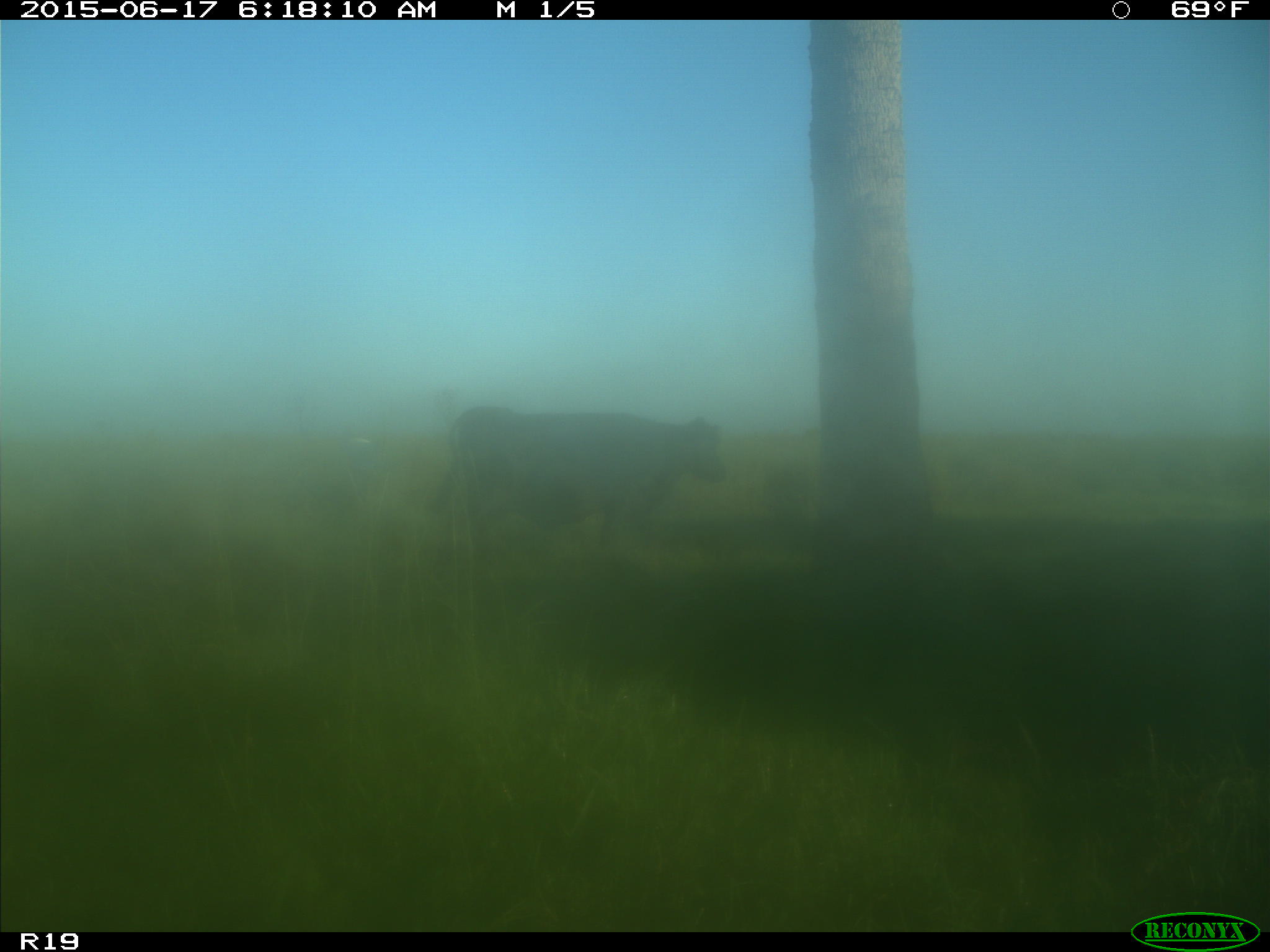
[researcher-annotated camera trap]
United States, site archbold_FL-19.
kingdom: Animalia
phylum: Chordata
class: Mammalia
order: Artiodactyla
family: Bovidae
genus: Bos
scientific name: Bos taurus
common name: domestic cow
Bos taurus (domestic cow).